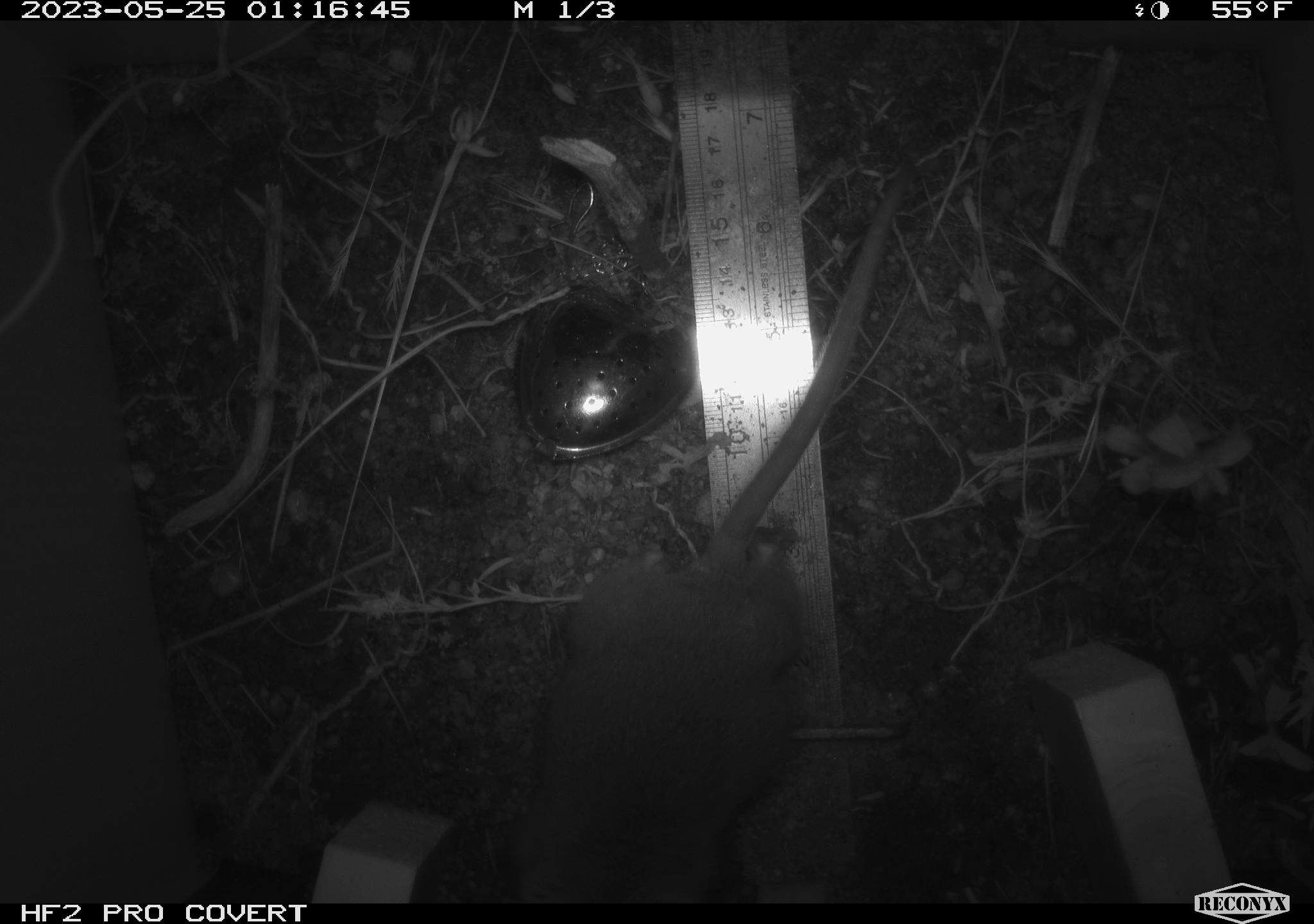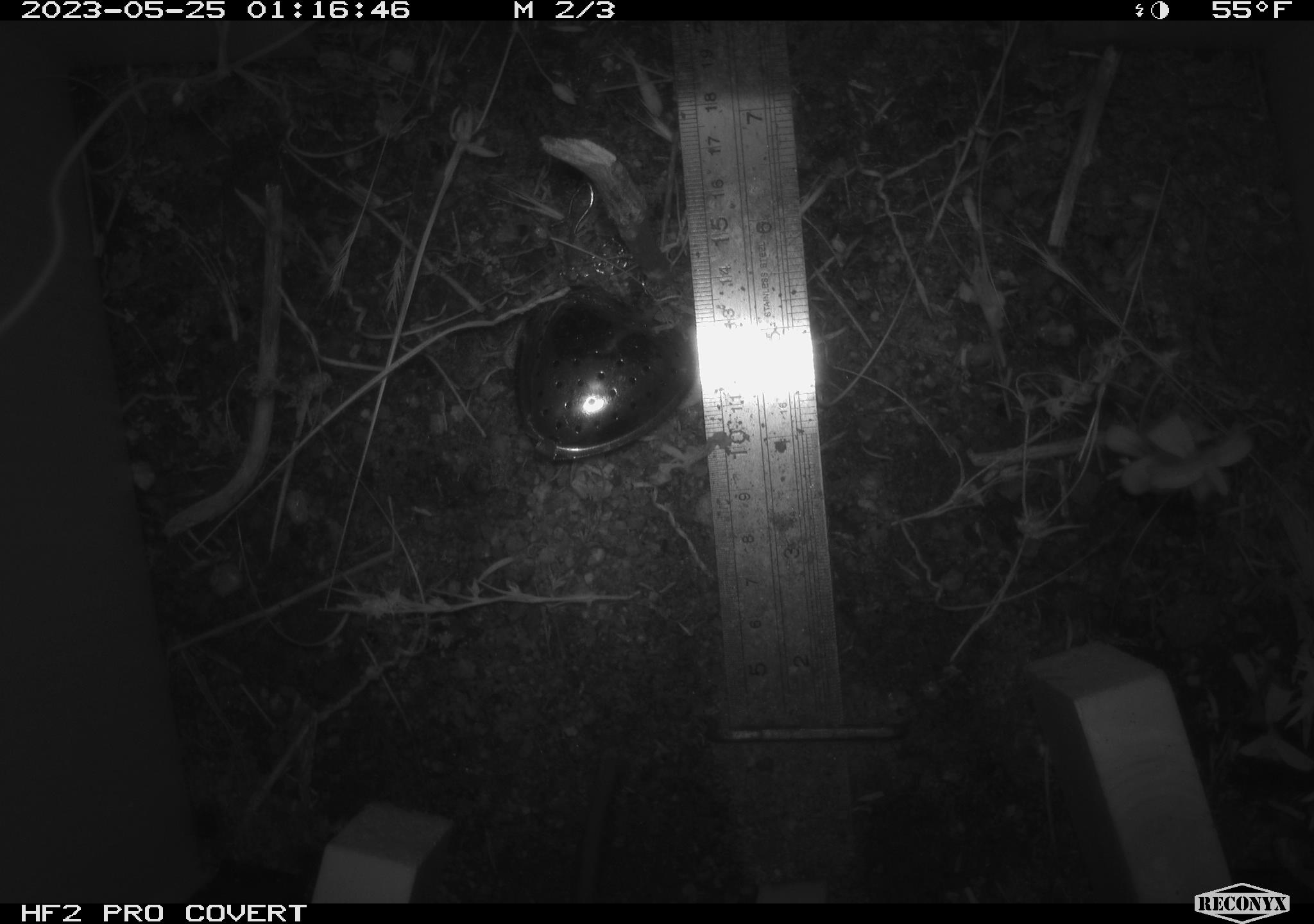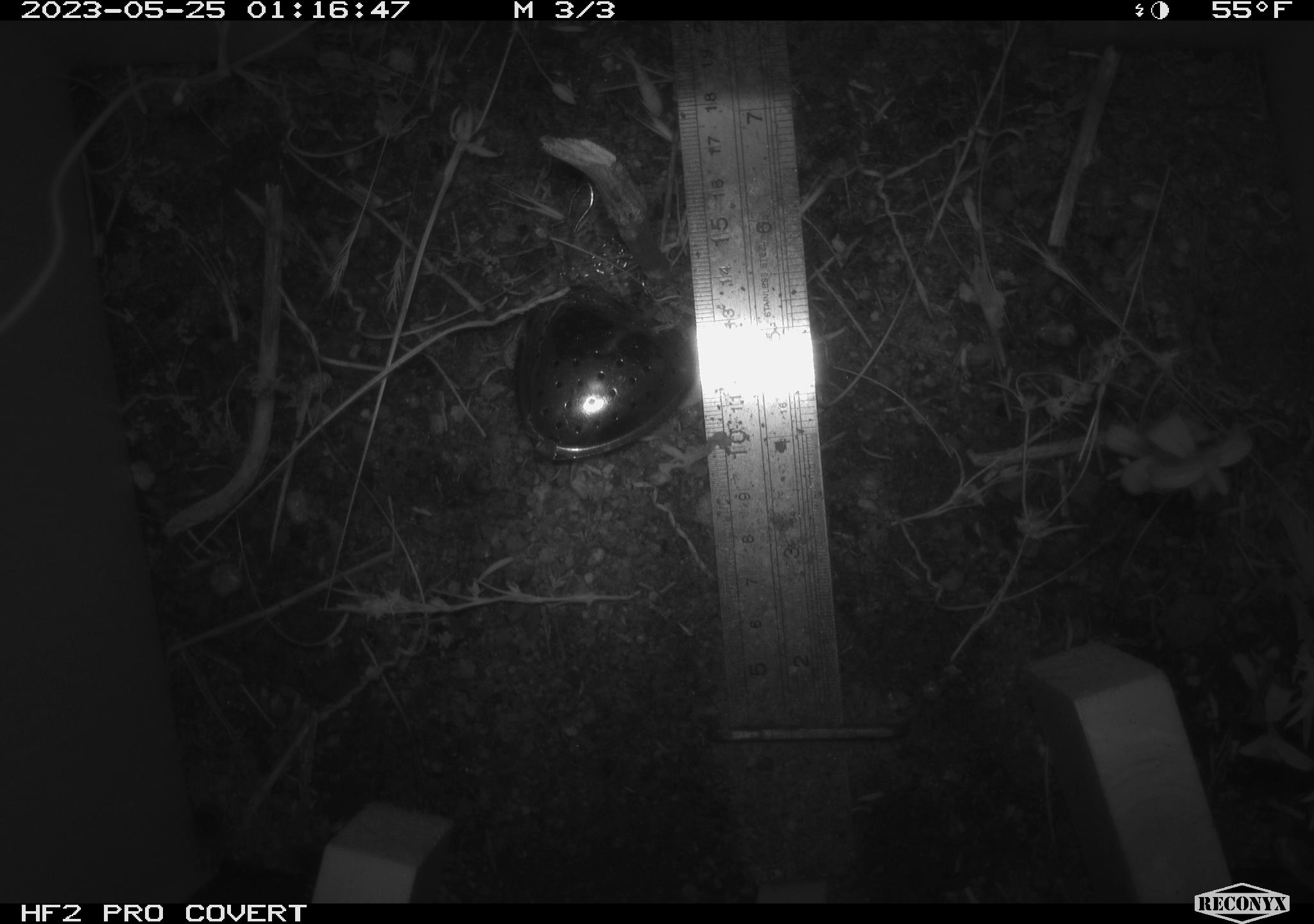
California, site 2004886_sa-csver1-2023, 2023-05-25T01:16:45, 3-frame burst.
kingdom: Animalia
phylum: Chordata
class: Mammalia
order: Rodentia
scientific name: Rodentia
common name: mouse species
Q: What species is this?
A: Mouse species (Rodentia).